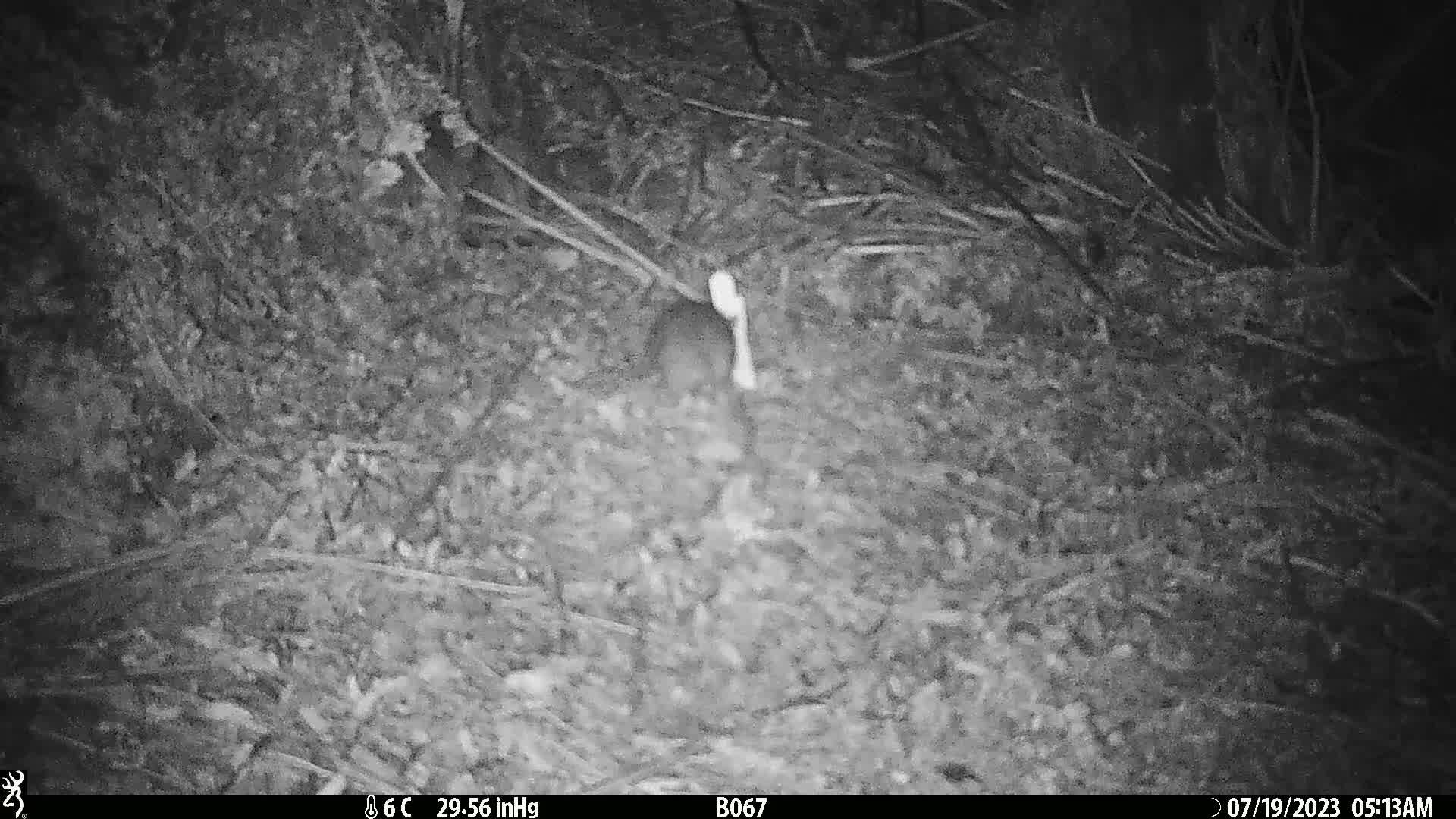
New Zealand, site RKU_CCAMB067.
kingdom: Animalia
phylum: Chordata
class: Mammalia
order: Rodentia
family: Muridae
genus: Rattus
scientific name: Rattus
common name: rat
Rat (Rattus).